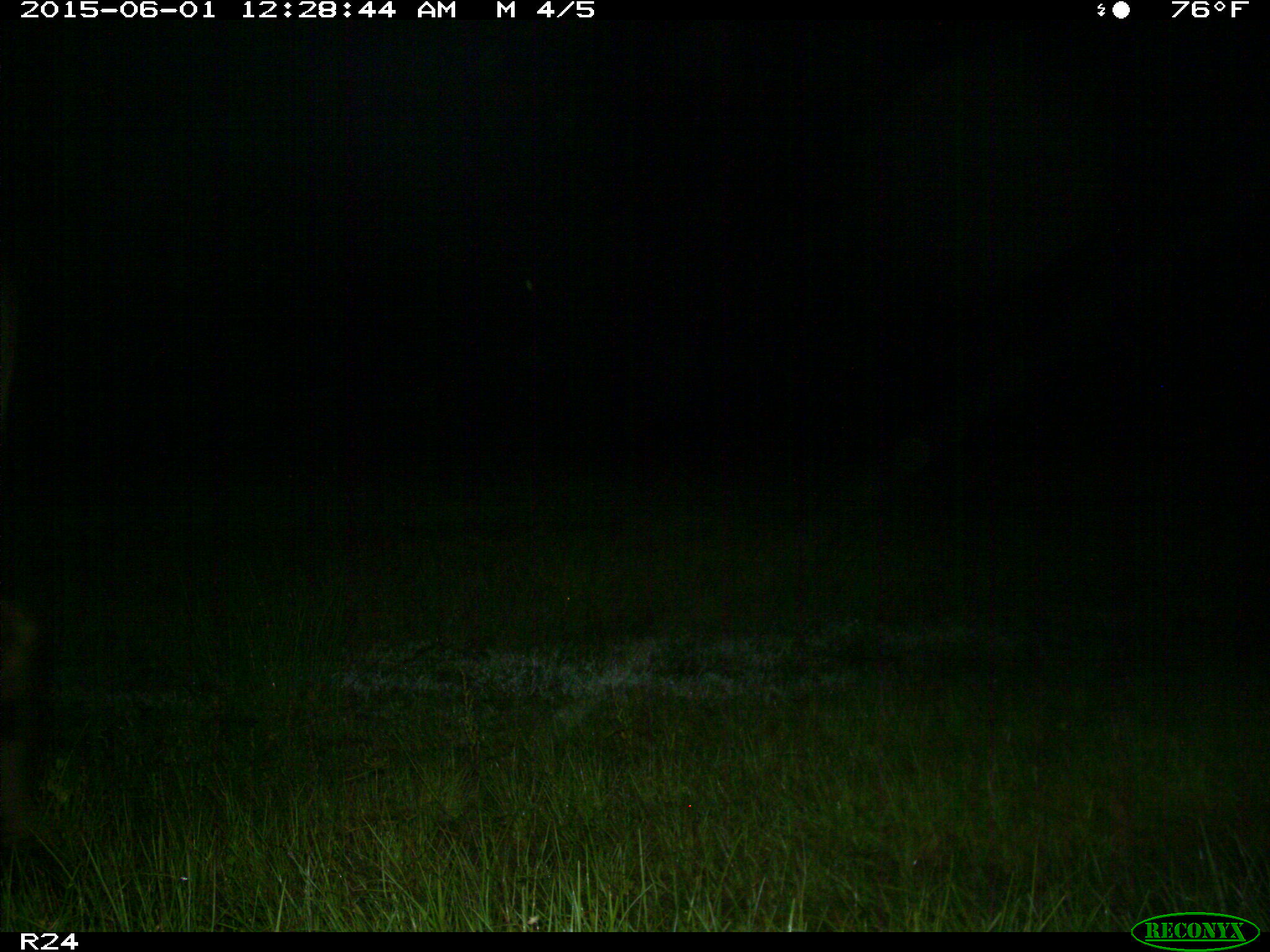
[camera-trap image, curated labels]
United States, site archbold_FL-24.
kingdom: Animalia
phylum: Chordata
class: Mammalia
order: Artiodactyla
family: Bovidae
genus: Bos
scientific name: Bos taurus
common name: domestic cow